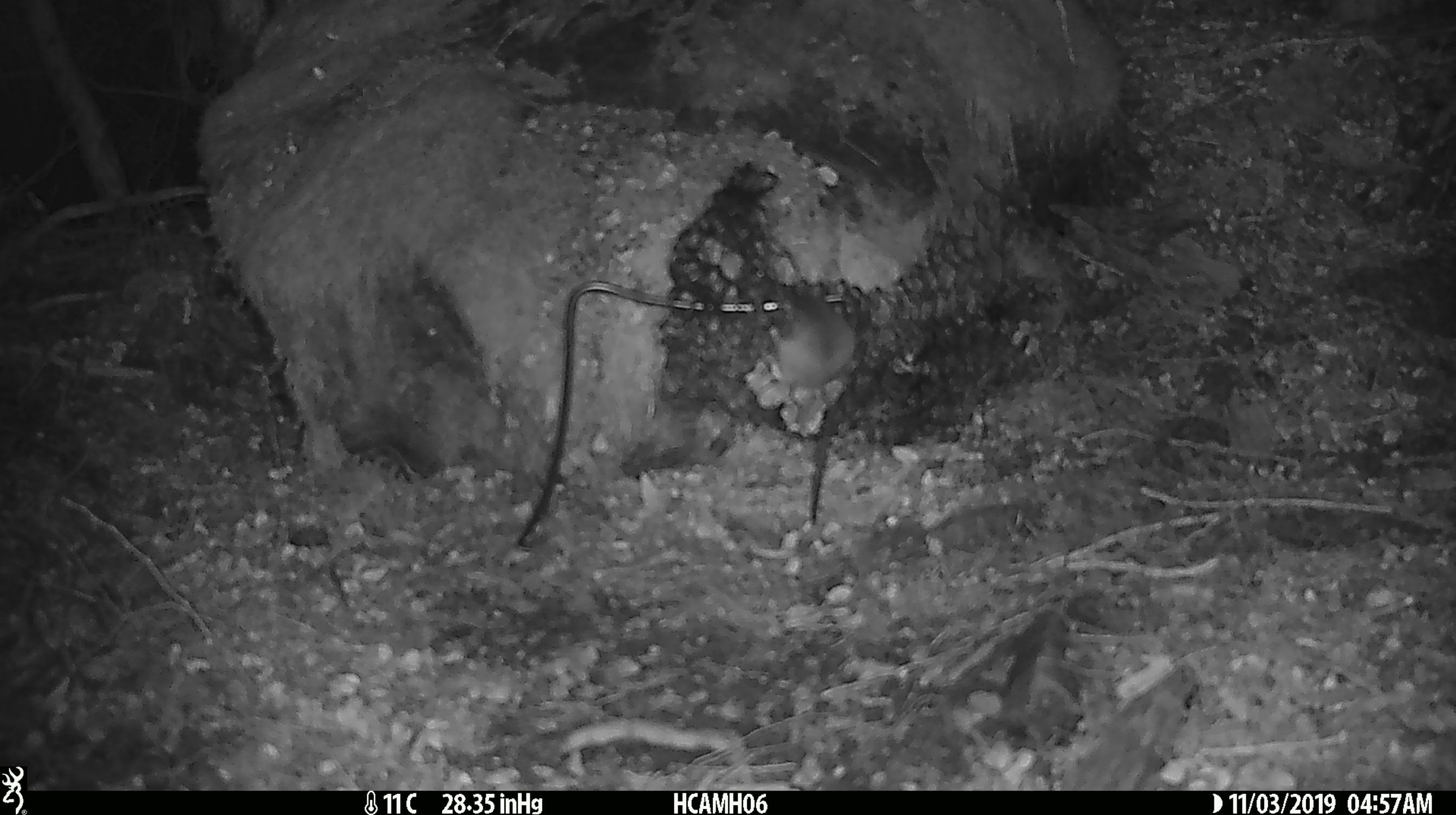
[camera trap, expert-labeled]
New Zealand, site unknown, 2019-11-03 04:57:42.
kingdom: Animalia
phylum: Chordata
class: Mammalia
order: Rodentia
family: Muridae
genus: Mus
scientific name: Mus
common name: mouse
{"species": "mouse (Mus)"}